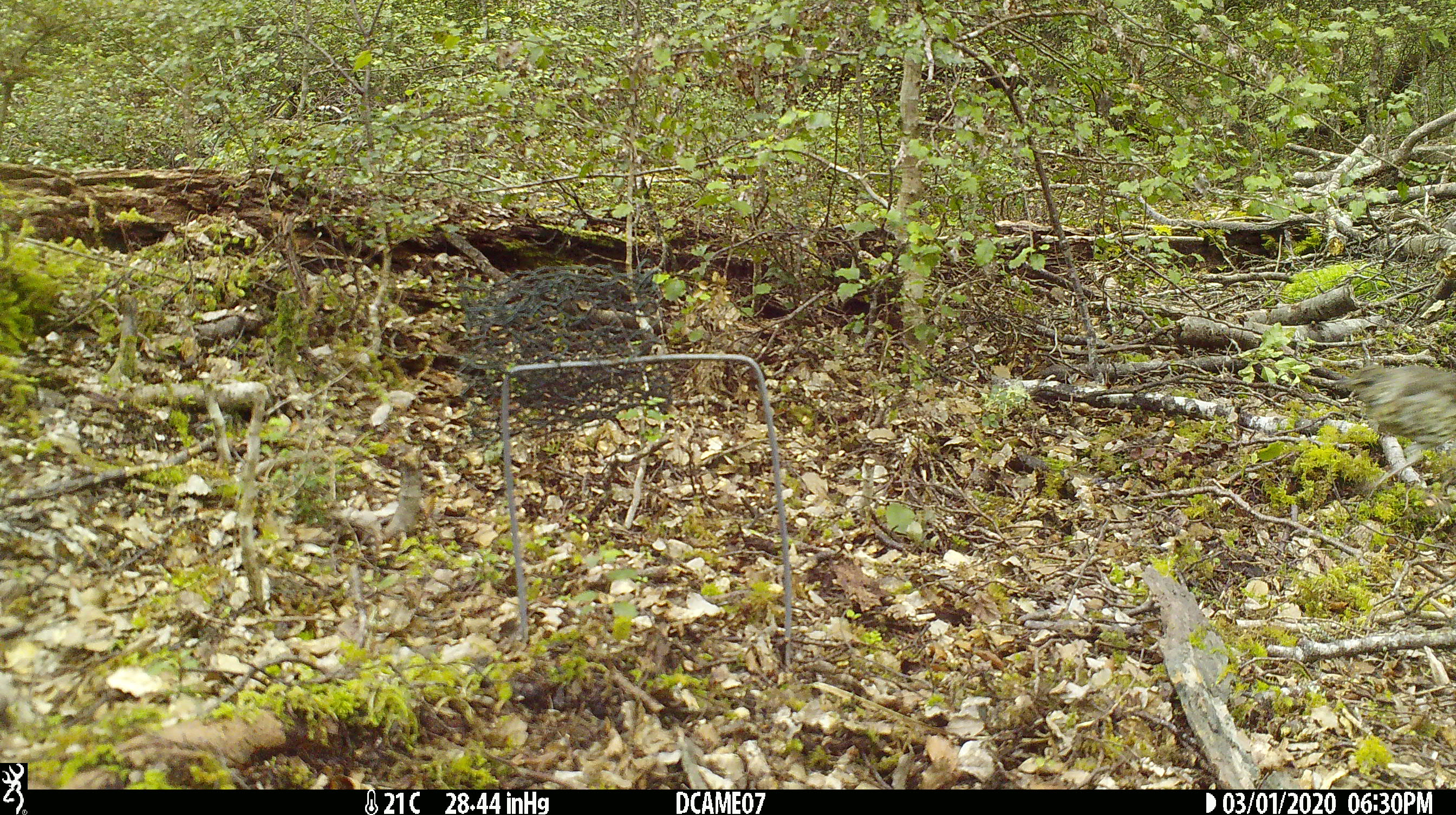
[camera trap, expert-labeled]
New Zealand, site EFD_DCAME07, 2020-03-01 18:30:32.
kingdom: Animalia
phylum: Chordata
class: Aves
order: Passeriformes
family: Turdidae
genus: Turdus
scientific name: Turdus philomelos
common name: song thrush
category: thrush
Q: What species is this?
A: Thrush (song thrush) (Turdus philomelos).